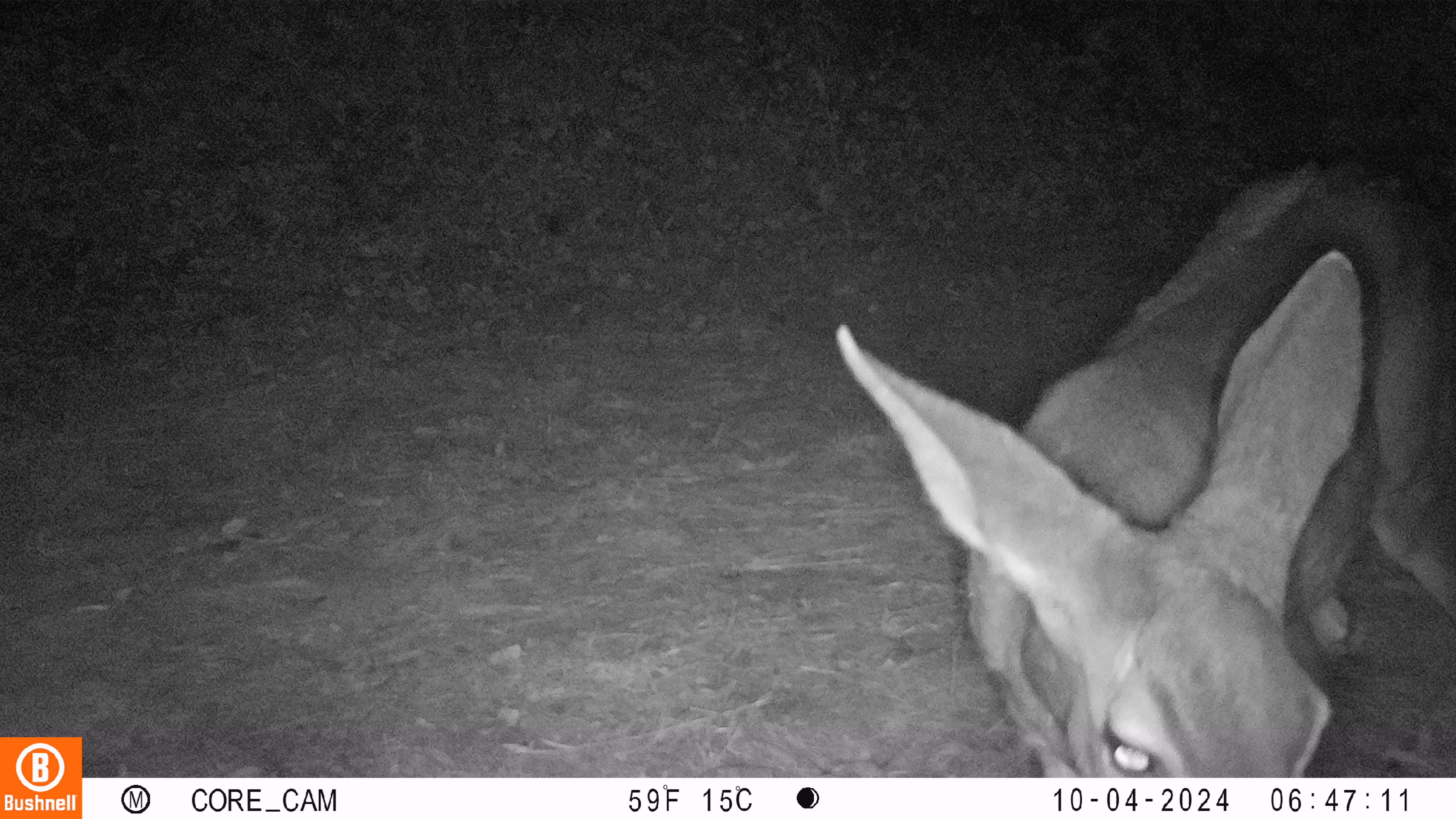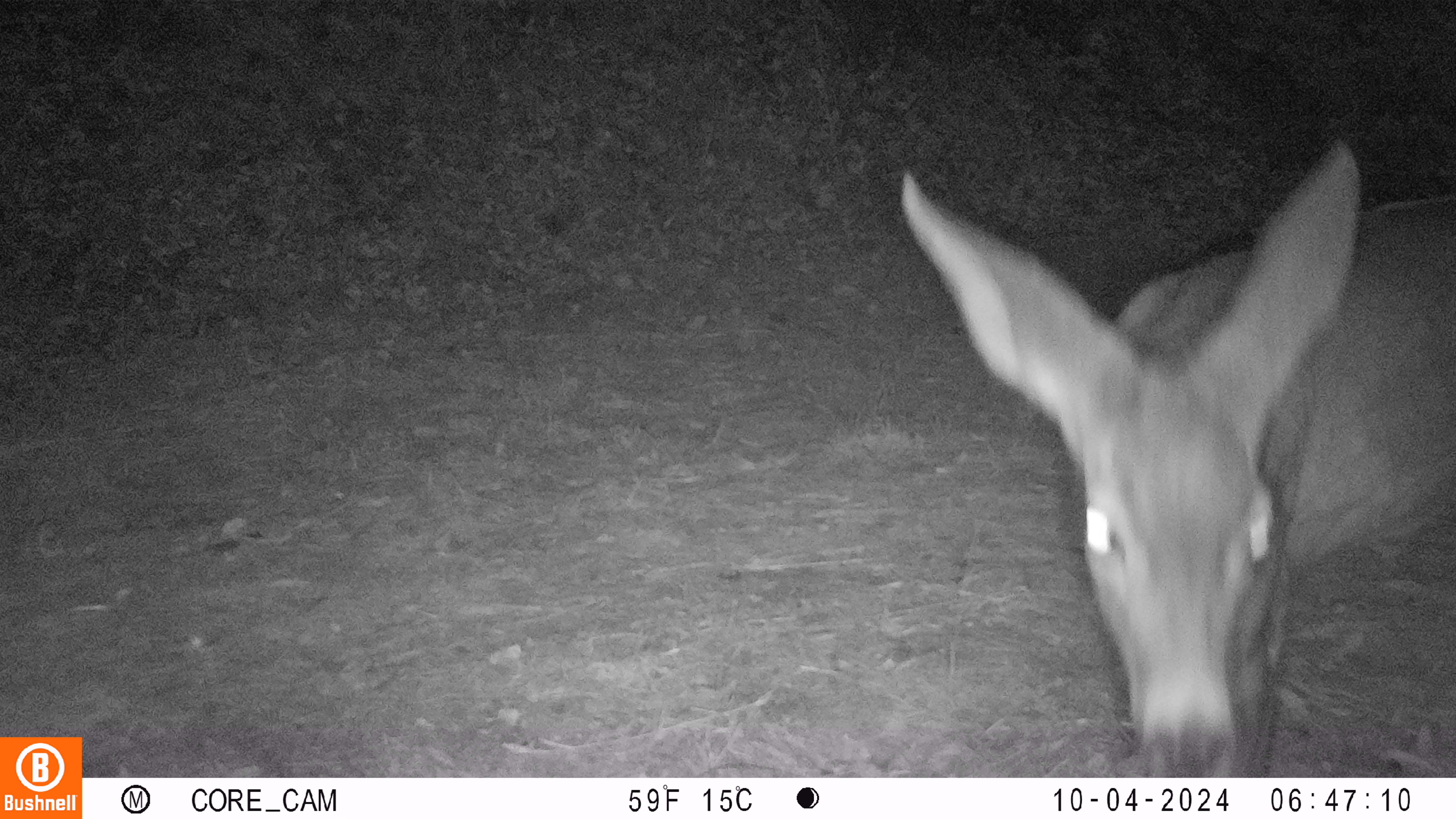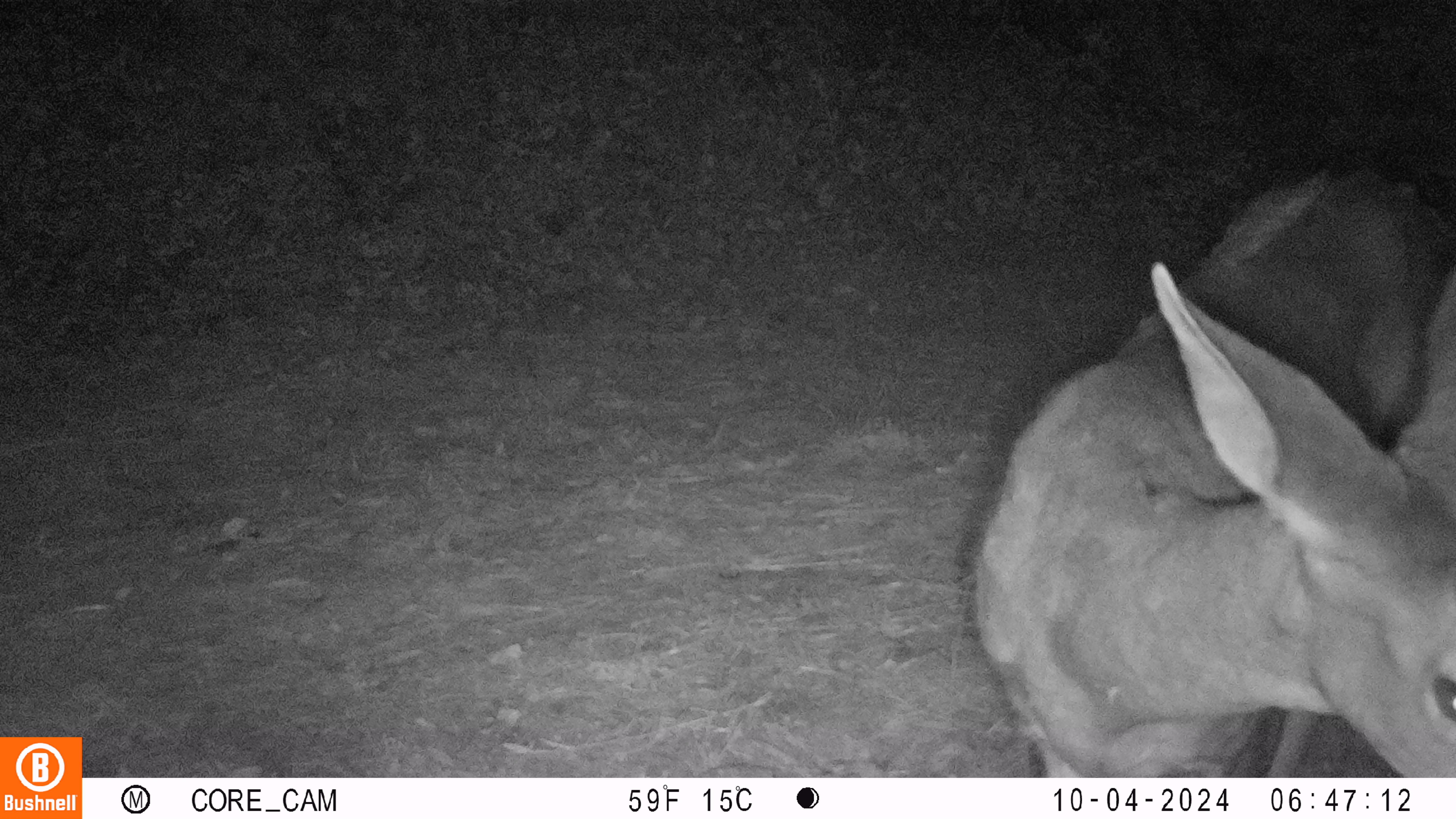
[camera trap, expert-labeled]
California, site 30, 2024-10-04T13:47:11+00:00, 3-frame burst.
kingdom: Animalia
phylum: Chordata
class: Mammalia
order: Artiodactyla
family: Cervidae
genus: Odocoileus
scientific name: Odocoileus hemionus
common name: mule deer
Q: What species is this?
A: Mule deer (Odocoileus hemionus).